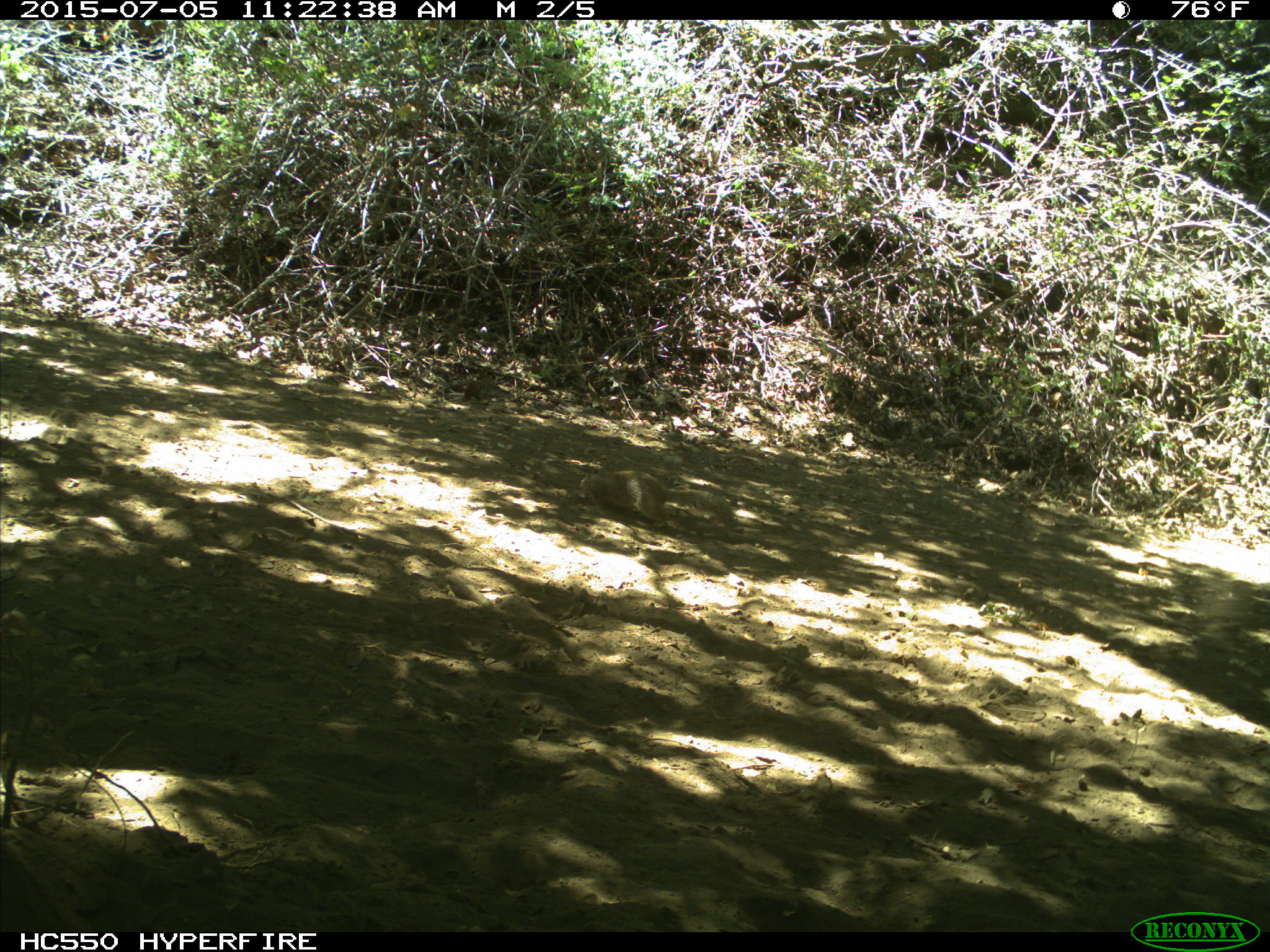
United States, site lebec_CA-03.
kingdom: Animalia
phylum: Chordata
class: Mammalia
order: Rodentia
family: Sciuridae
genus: Otospermophilus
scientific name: Otospermophilus beecheyi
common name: california ground squirrel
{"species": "Otospermophilus beecheyi (california ground squirrel)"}